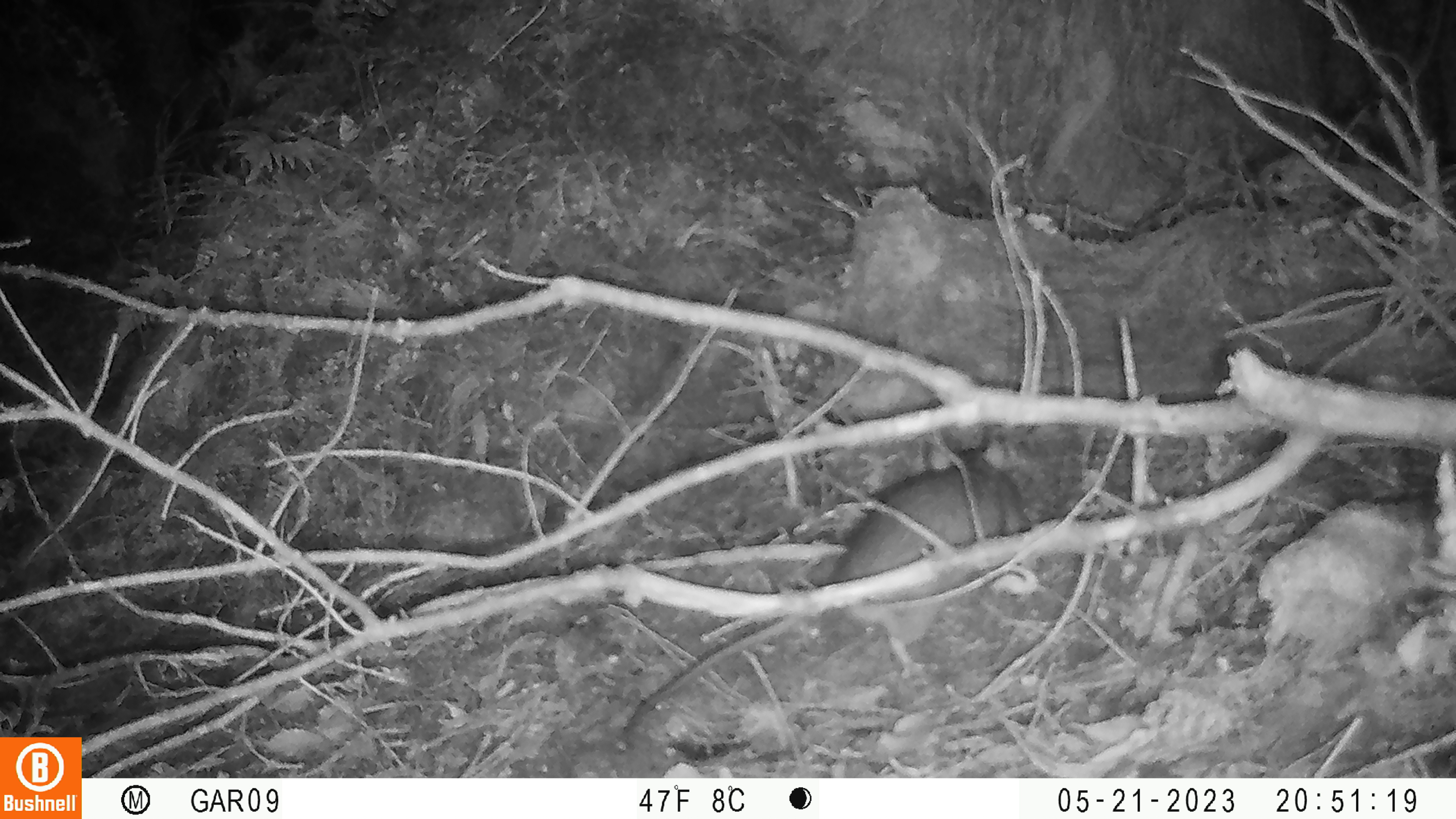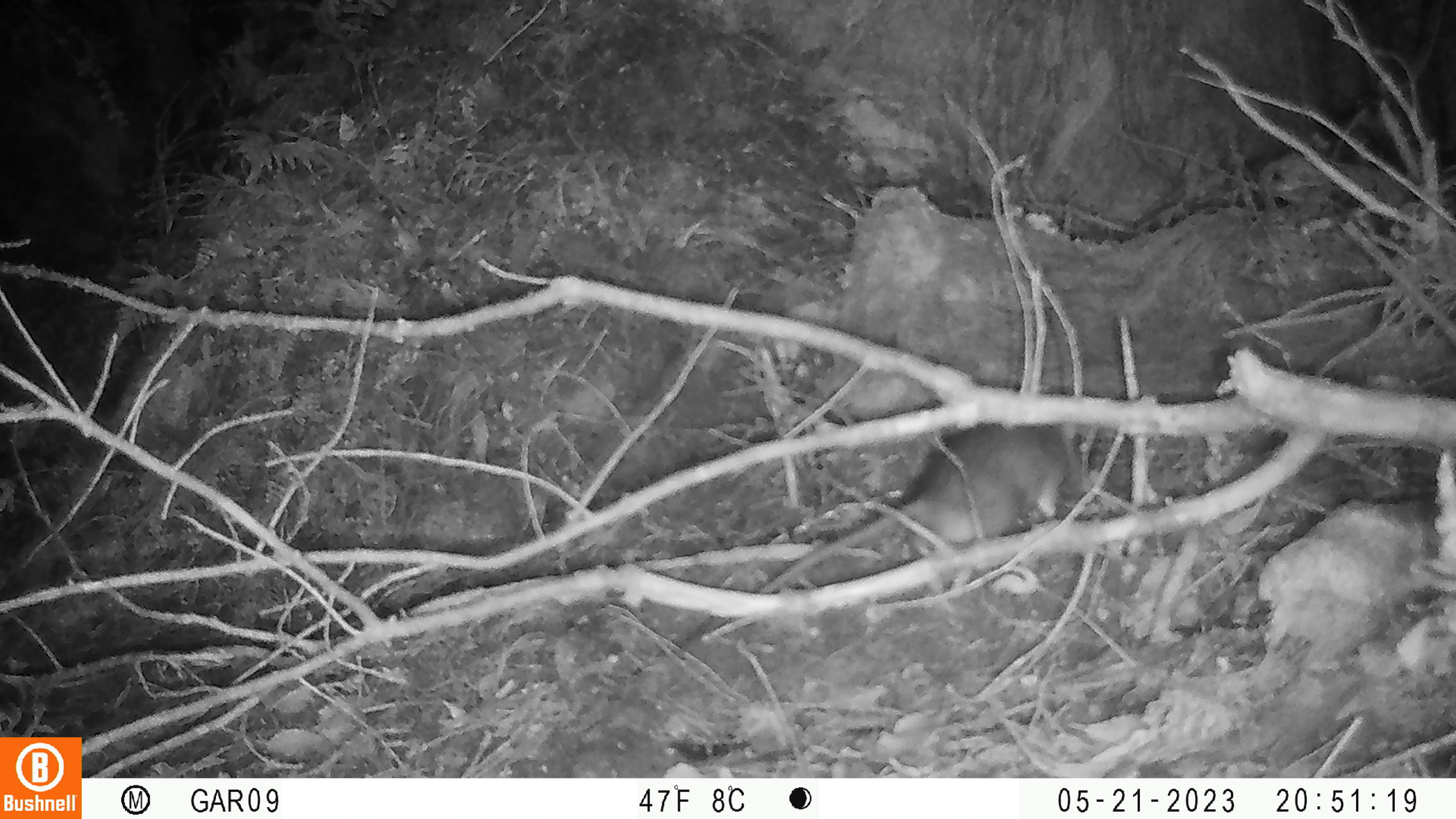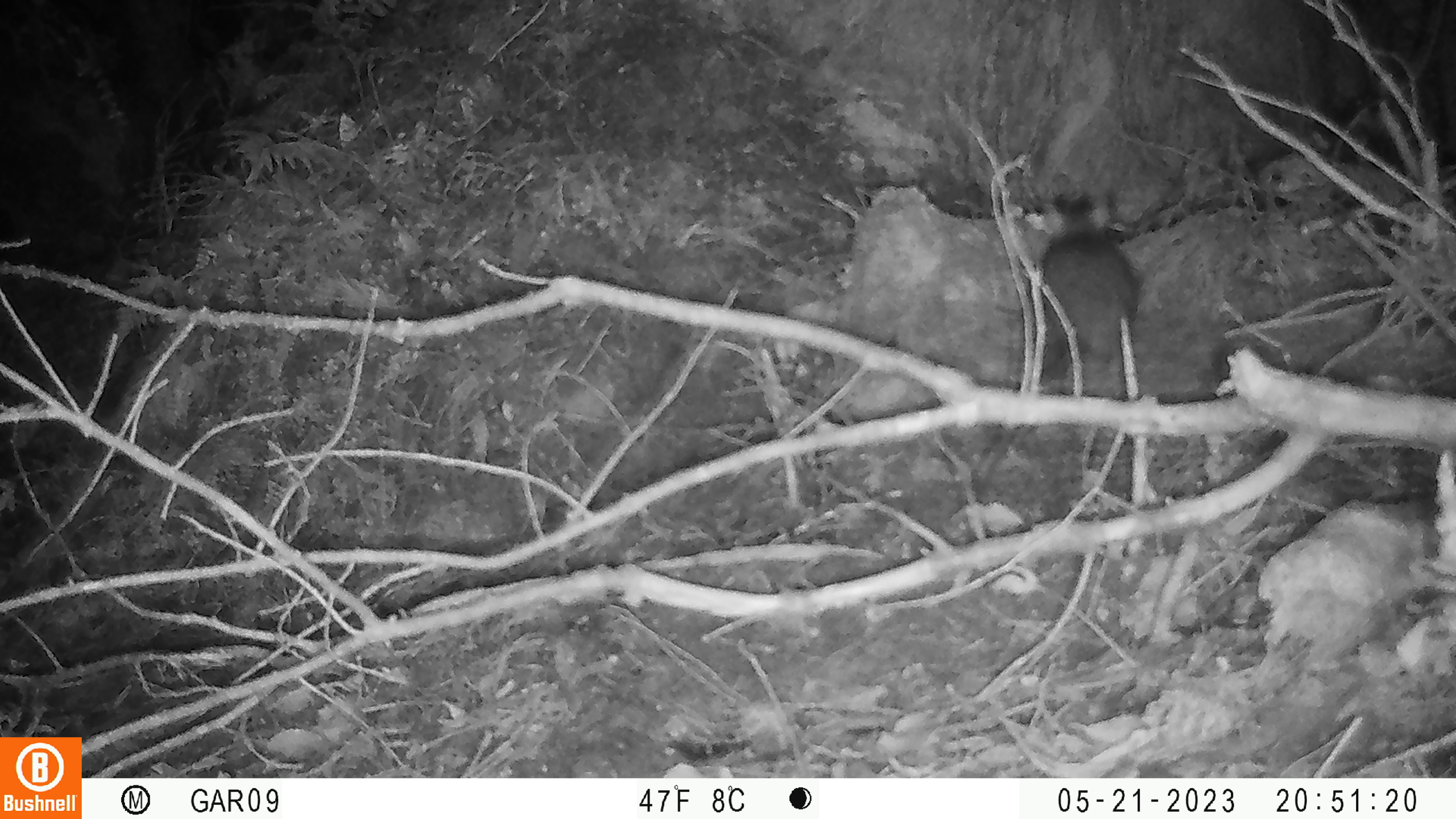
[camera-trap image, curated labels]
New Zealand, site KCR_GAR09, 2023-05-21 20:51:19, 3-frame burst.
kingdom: Animalia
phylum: Chordata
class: Mammalia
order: Rodentia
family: Muridae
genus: Rattus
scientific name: Rattus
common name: rat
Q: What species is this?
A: Rat (Rattus).